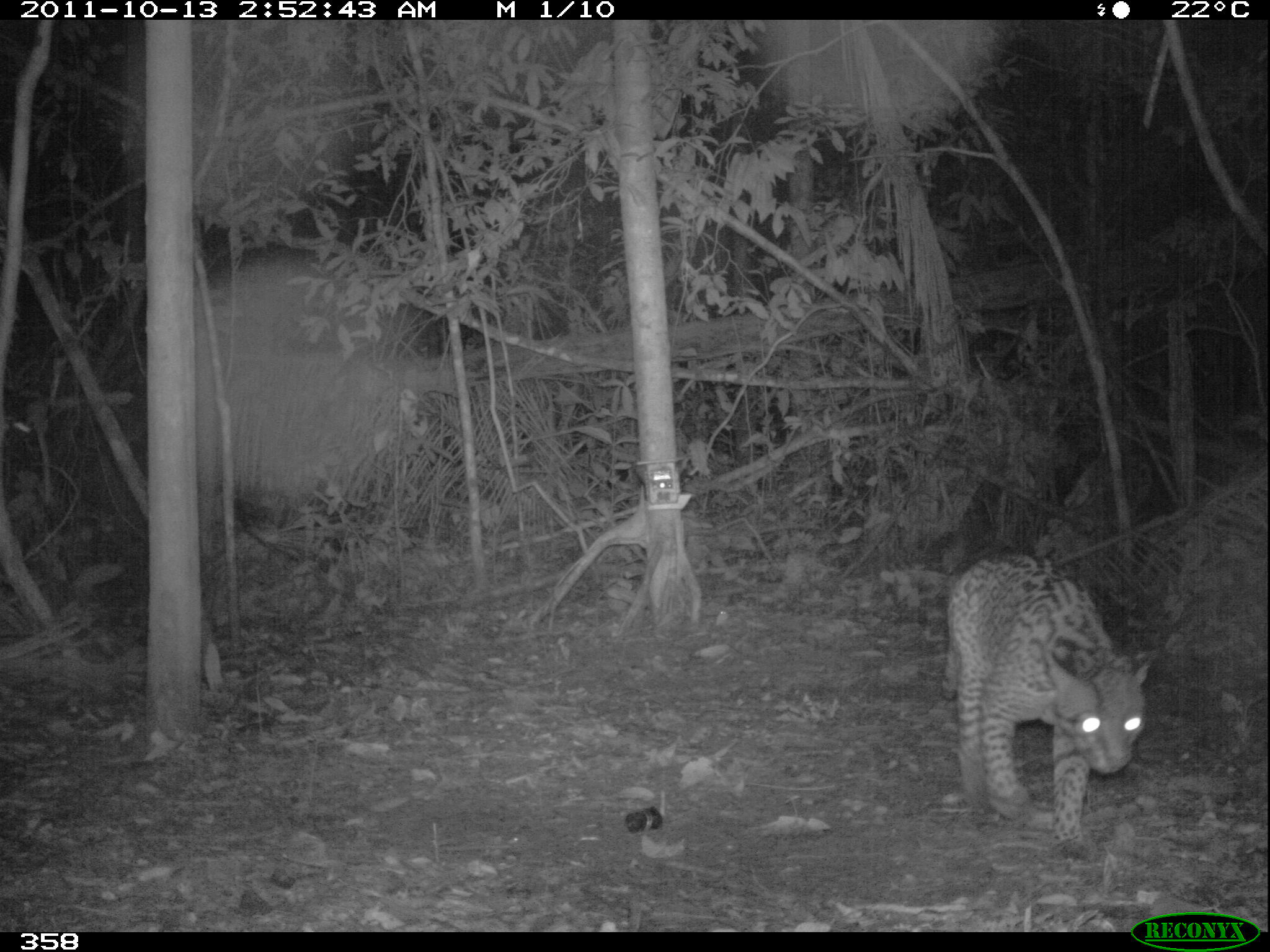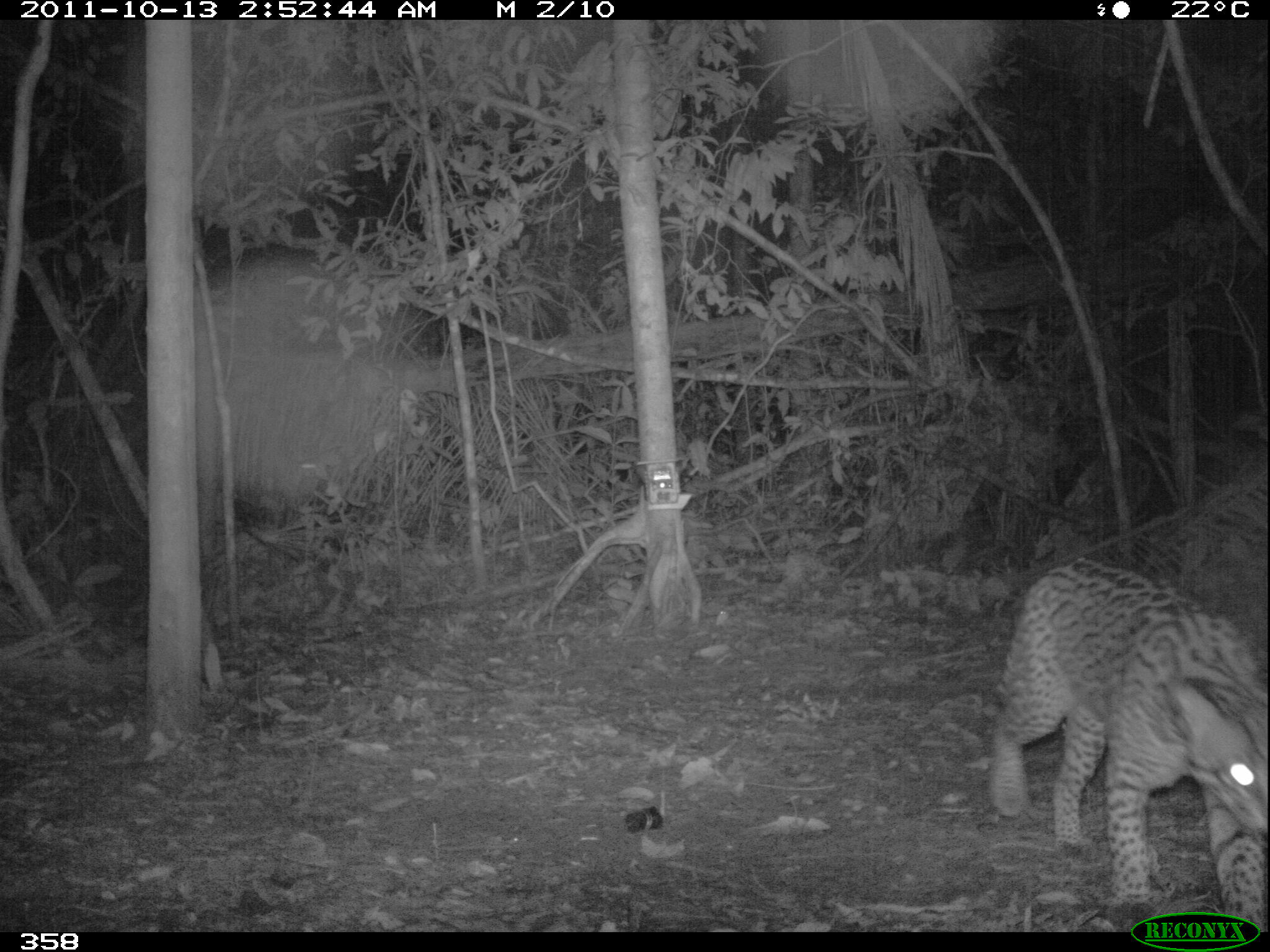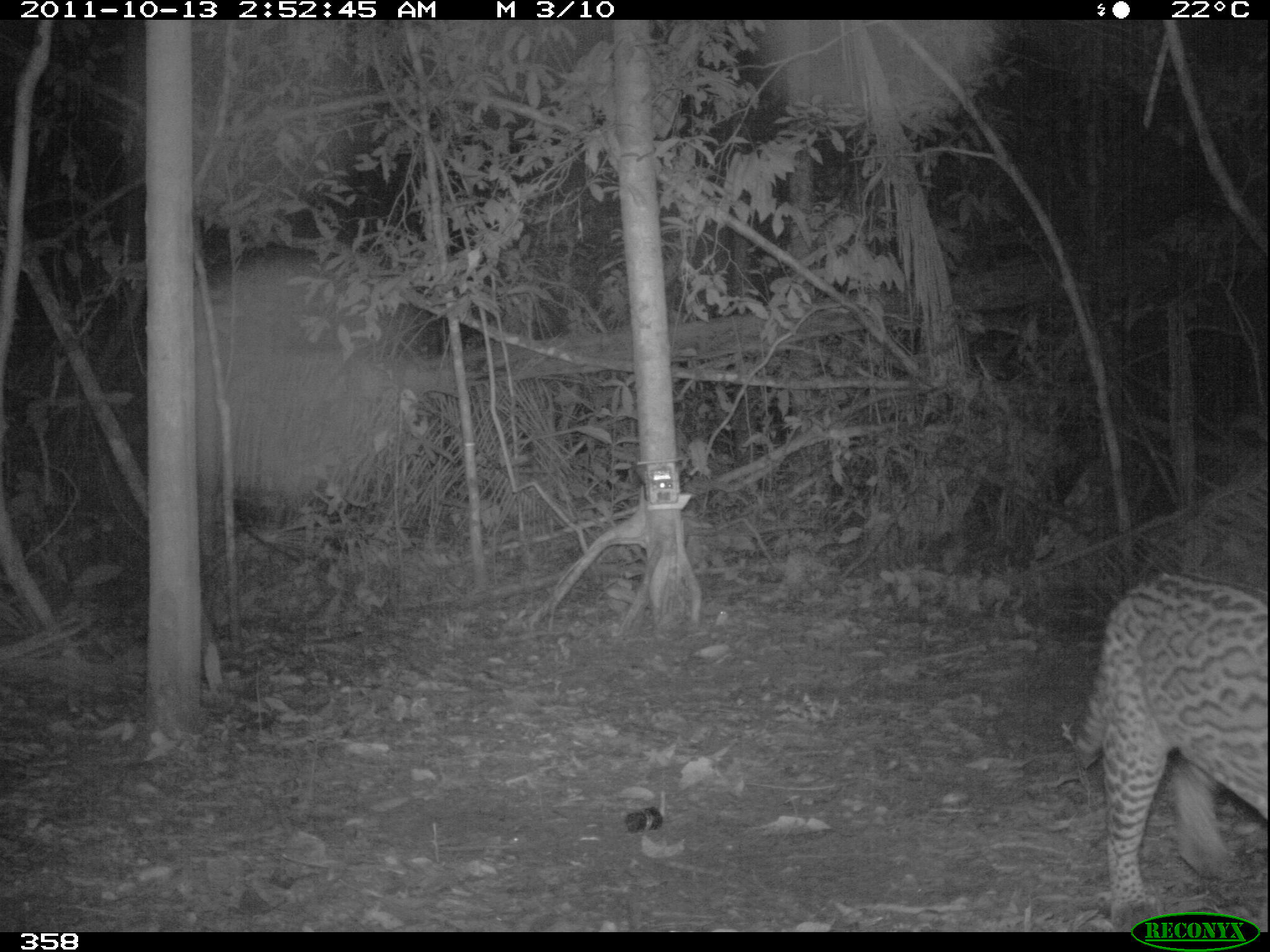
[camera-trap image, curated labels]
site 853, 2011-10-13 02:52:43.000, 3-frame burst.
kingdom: Animalia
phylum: Chordata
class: Mammalia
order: Carnivora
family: Felidae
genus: Leopardus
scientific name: Leopardus pardalis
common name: ocelot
Leopardus pardalis (ocelot).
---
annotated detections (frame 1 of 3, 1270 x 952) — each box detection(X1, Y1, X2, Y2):
leopardus pardalis: detection(945, 550, 1151, 865)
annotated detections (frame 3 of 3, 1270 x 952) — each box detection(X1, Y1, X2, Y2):
leopardus pardalis: detection(1063, 568, 1270, 932)